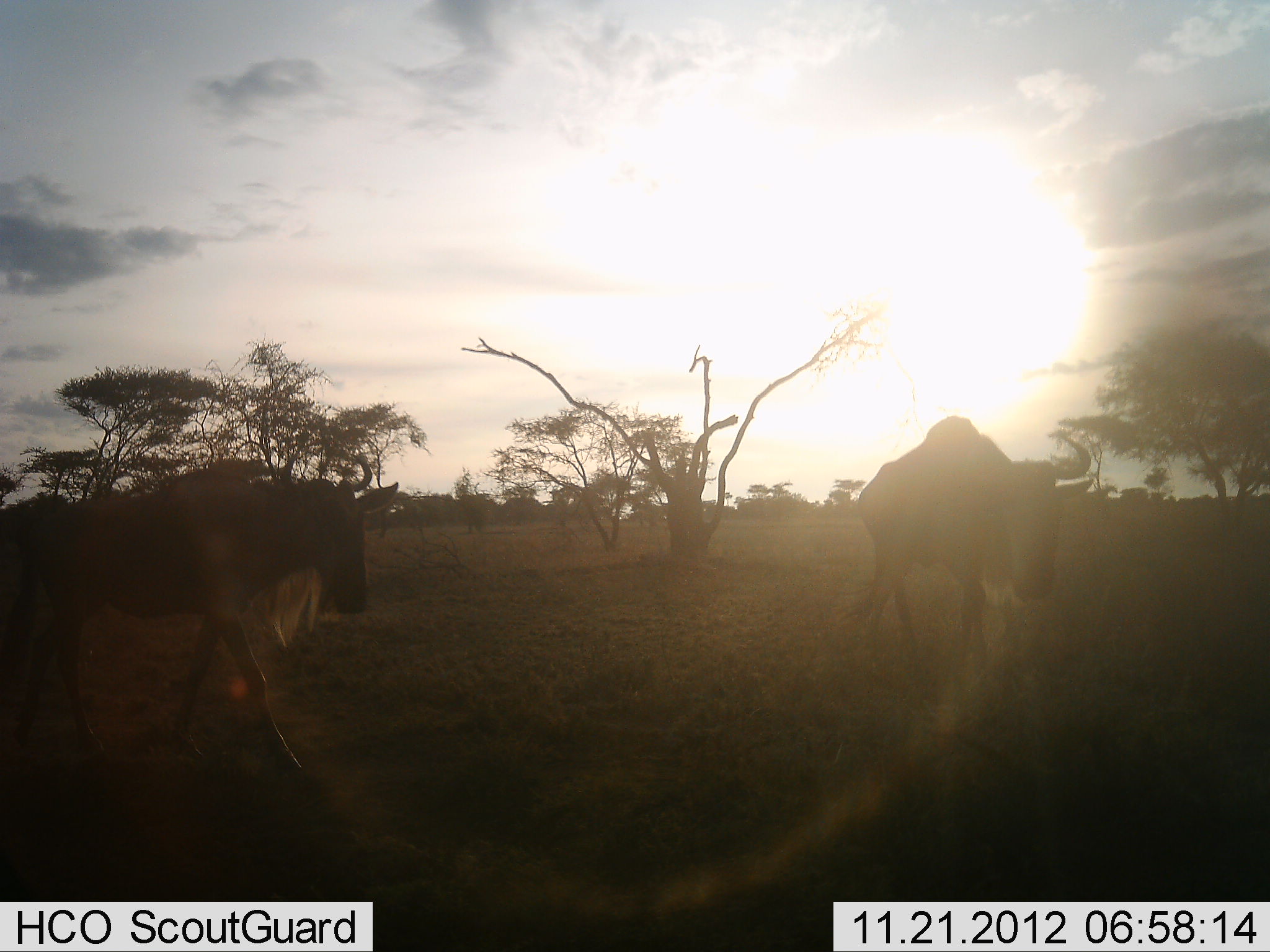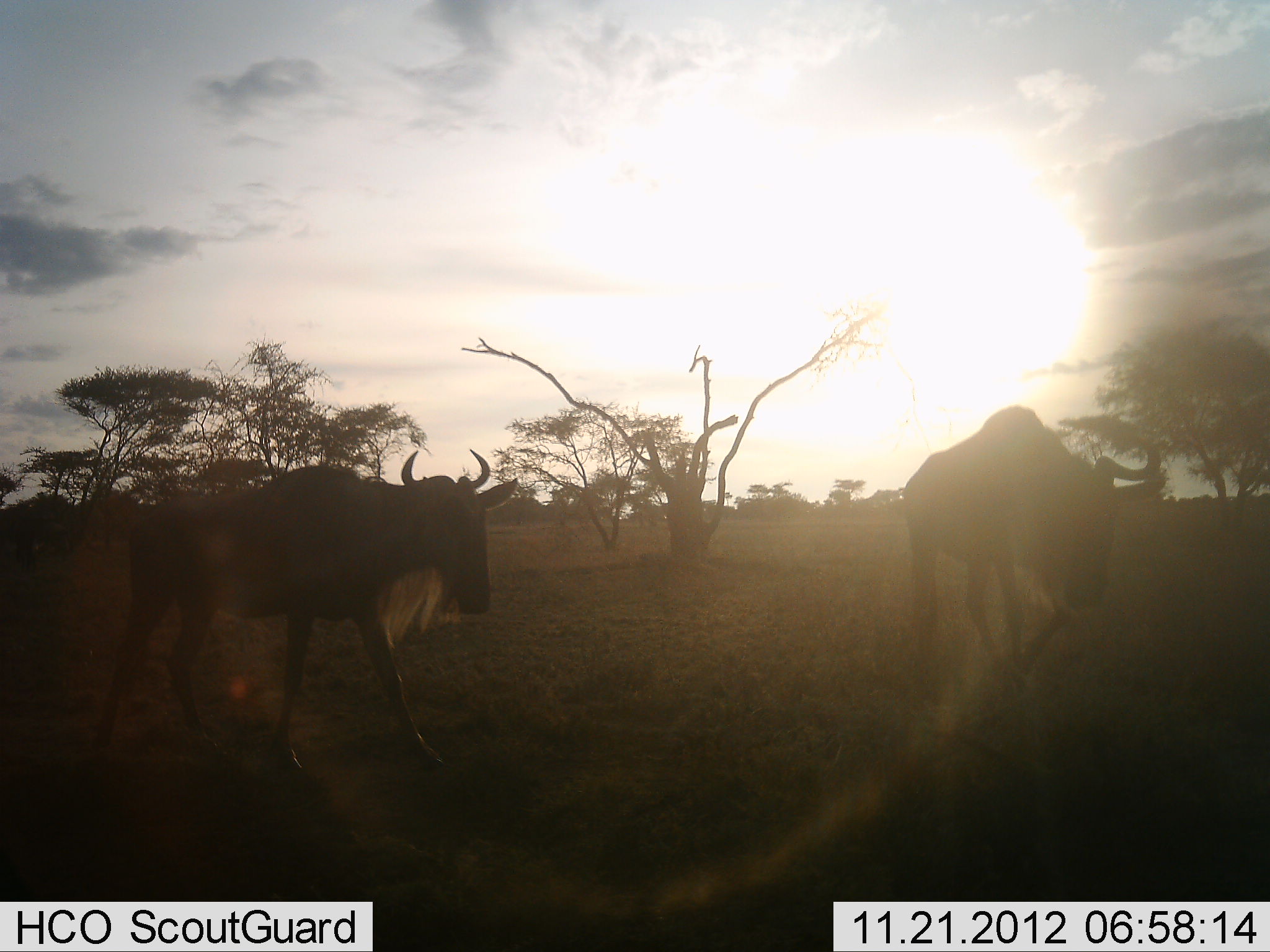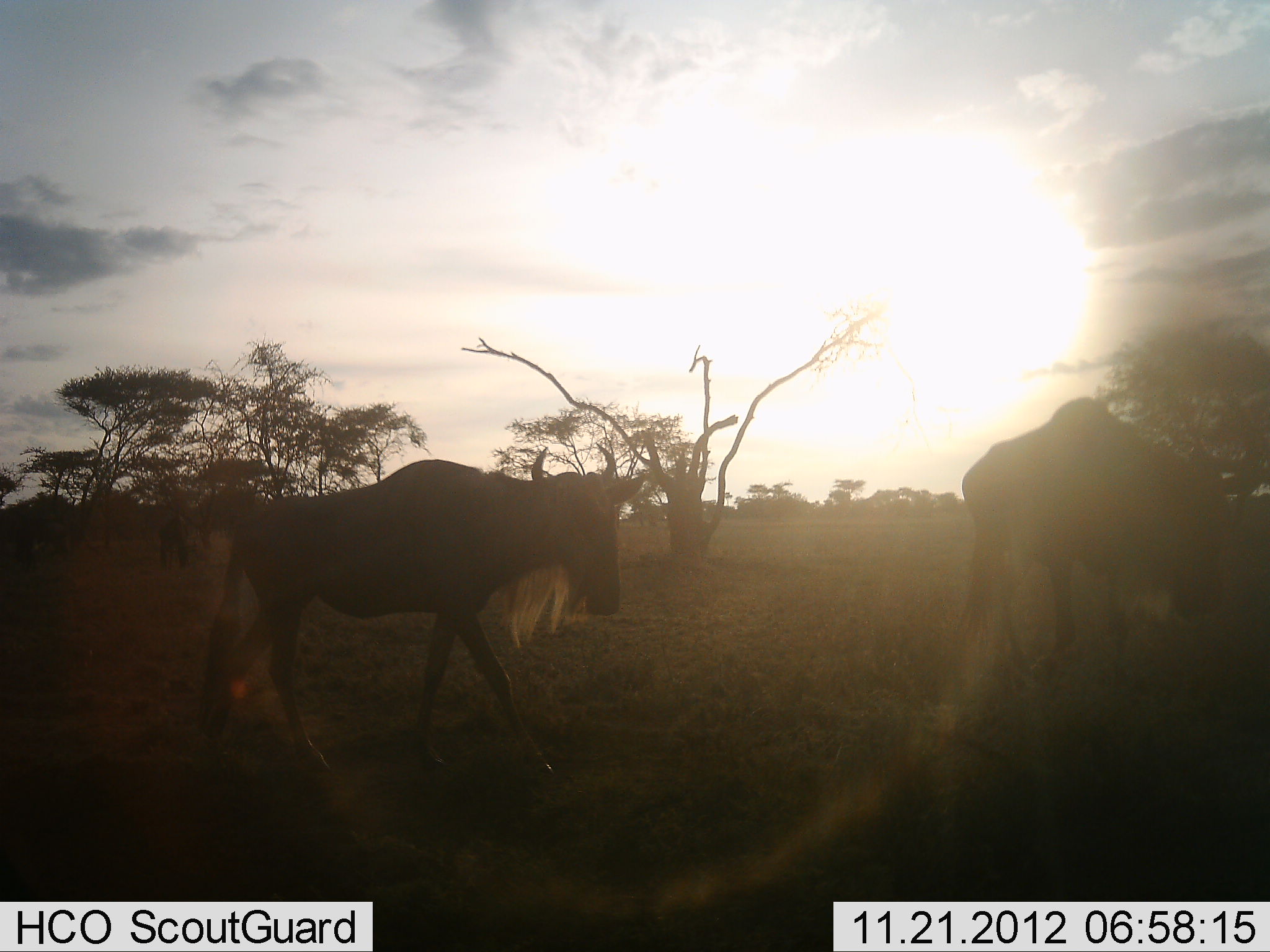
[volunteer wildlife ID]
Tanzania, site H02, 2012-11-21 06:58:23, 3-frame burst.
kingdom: Animalia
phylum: Chordata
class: Mammalia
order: Artiodactyla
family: Bovidae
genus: Connochaetes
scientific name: Connochaetes taurinus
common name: blue wildebeest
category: wildebeest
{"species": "wildebeest (blue wildebeest) (Connochaetes taurinus)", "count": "2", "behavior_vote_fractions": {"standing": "10%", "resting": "0%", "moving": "100%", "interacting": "0%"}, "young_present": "0%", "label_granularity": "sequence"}